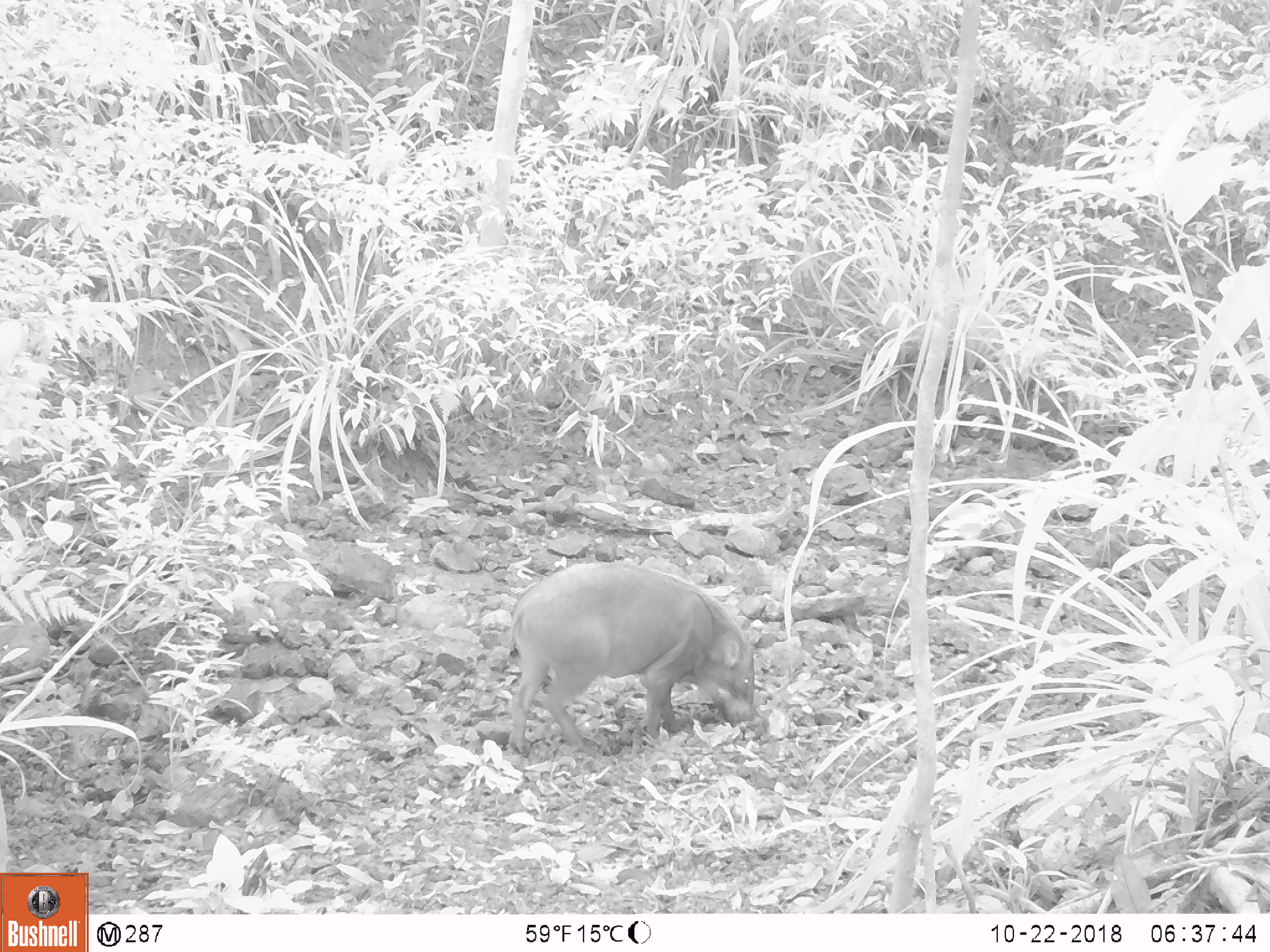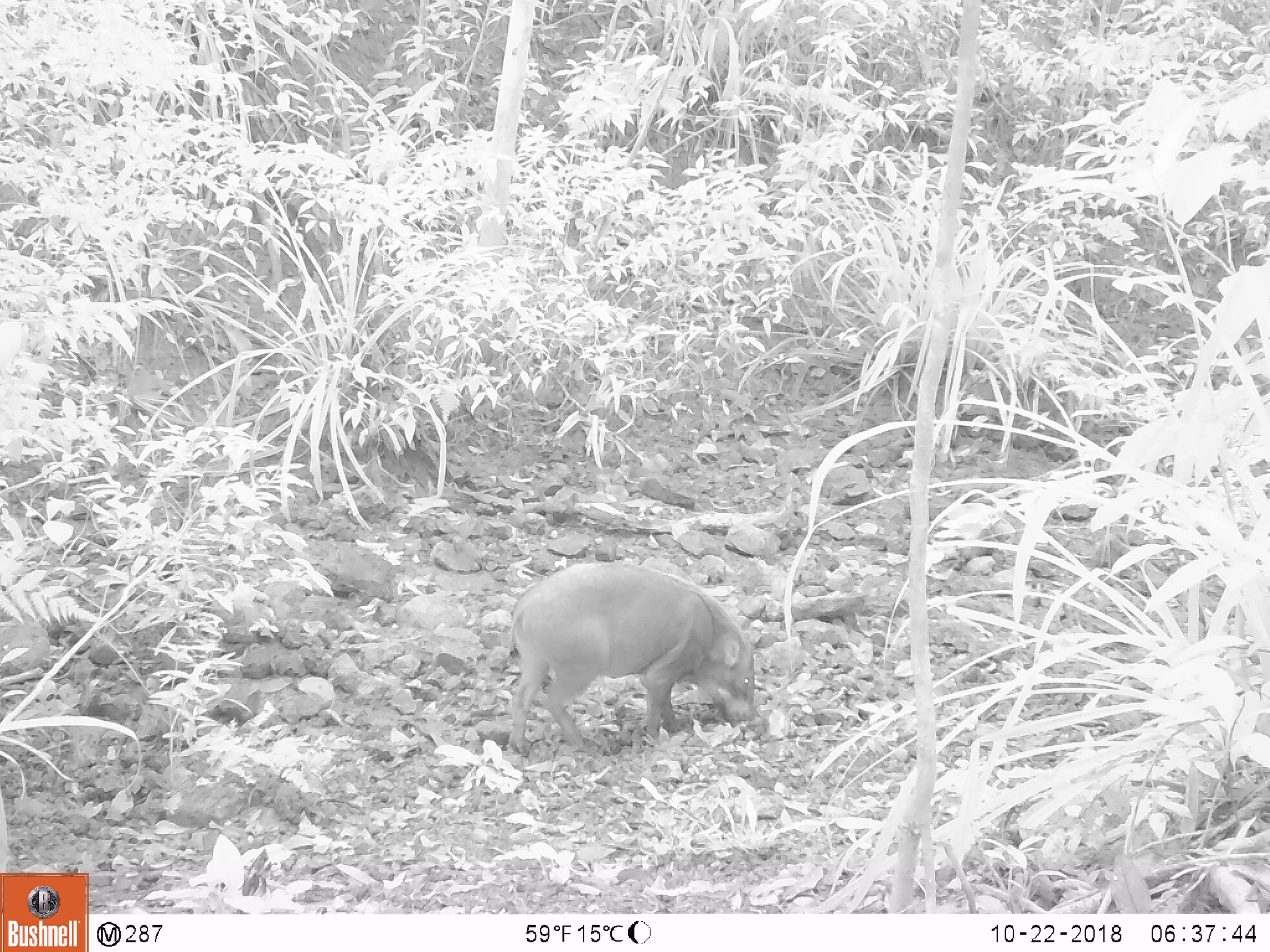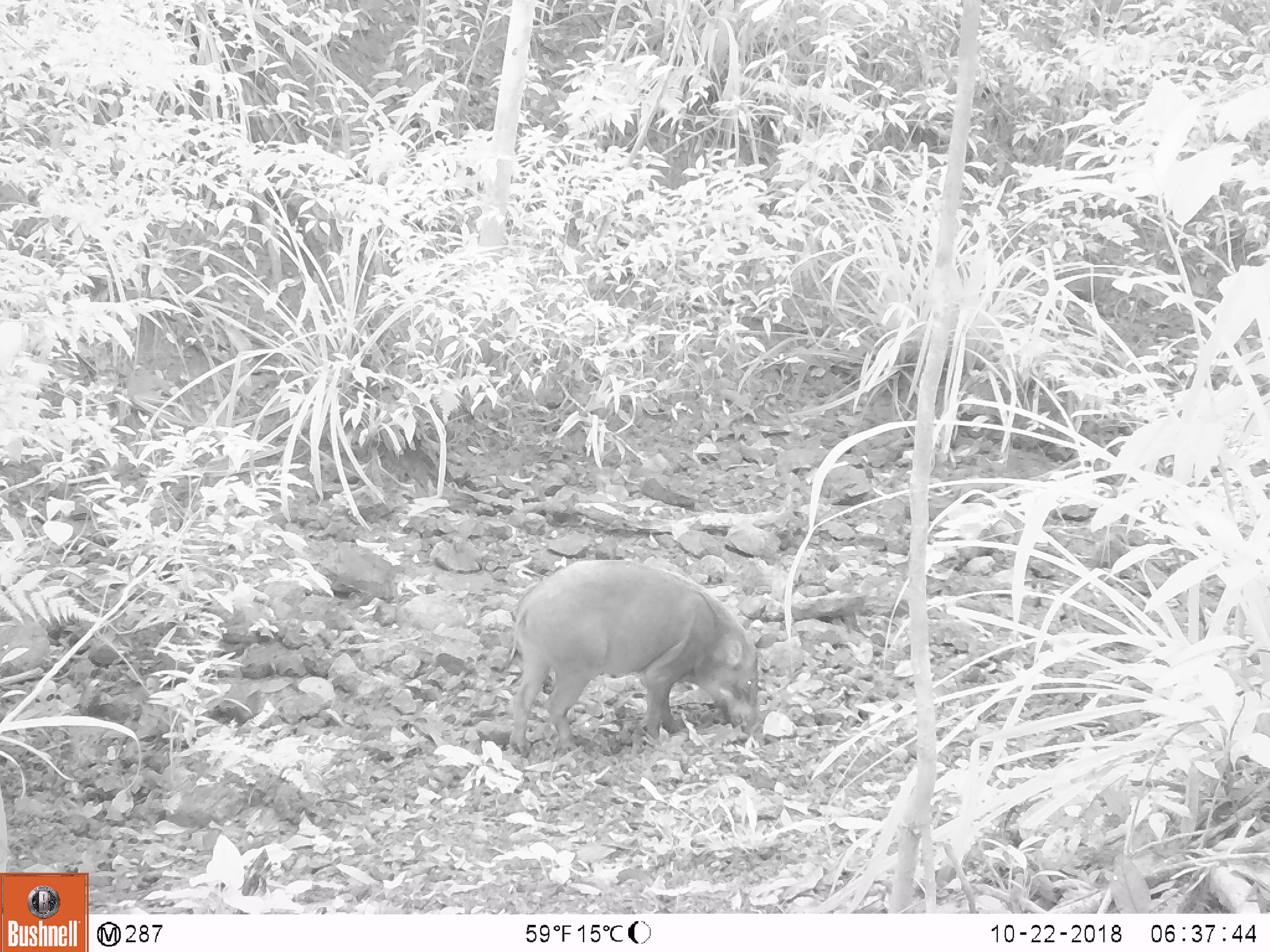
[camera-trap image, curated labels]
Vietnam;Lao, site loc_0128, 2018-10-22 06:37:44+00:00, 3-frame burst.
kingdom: Animalia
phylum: Chordata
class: Mammalia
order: Carnivora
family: Herpestidae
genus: Urva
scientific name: Urva urva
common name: crab-eating mongoose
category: crab eating mongoose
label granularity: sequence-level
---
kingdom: Animalia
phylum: Chordata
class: Mammalia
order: Artiodactyla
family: Suidae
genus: Sus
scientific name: Sus scrofa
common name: eurasian wild pig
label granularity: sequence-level